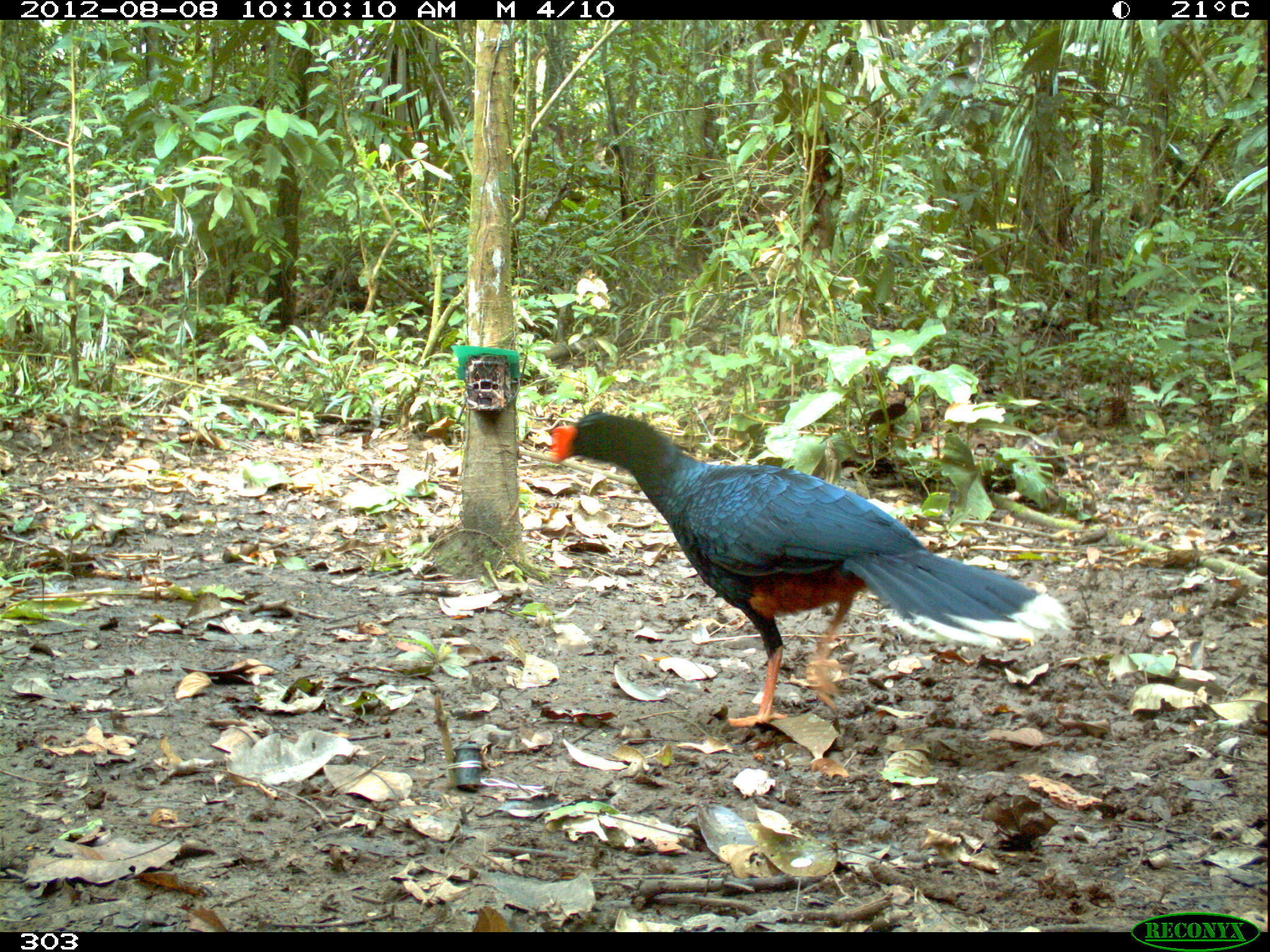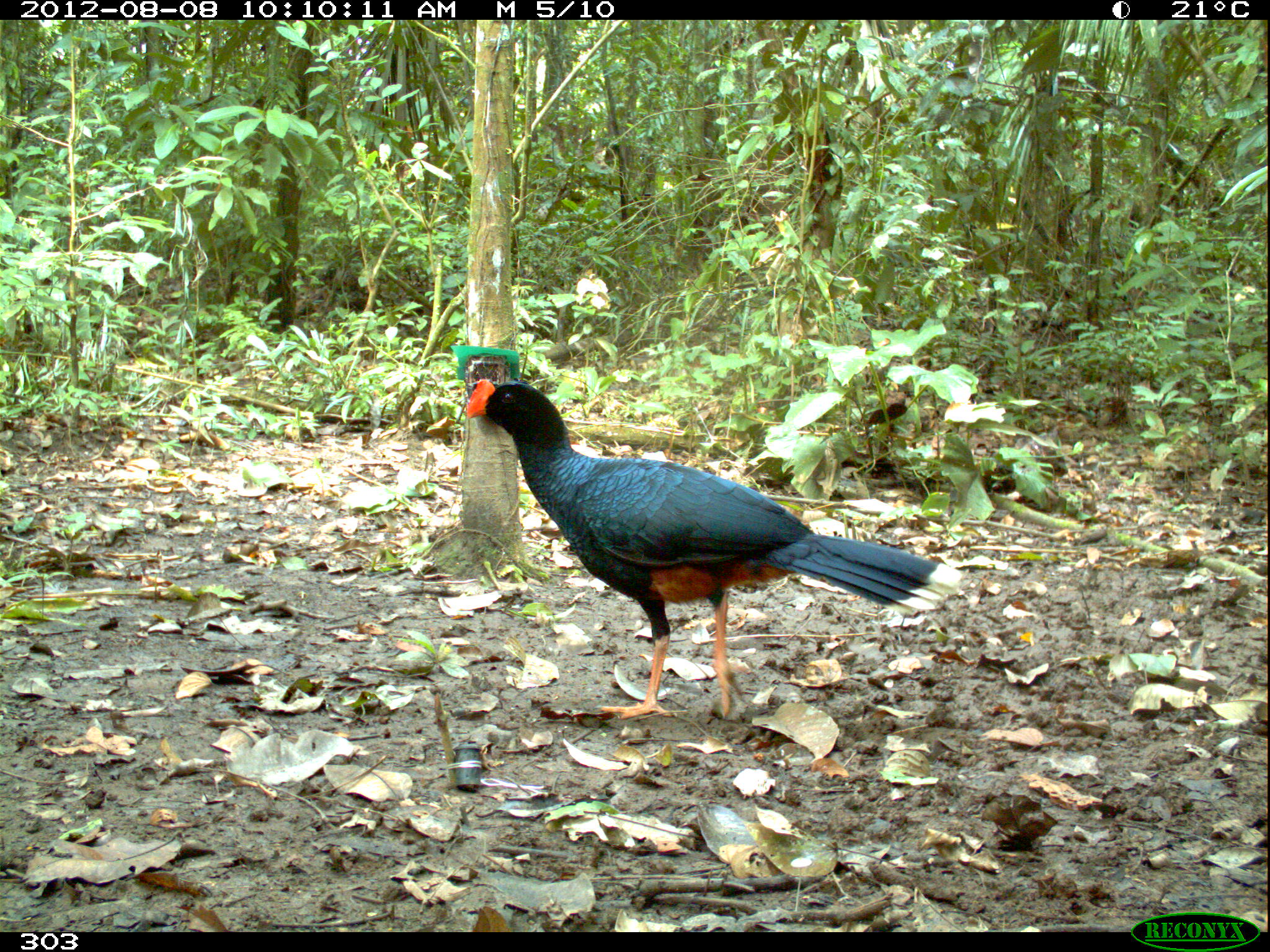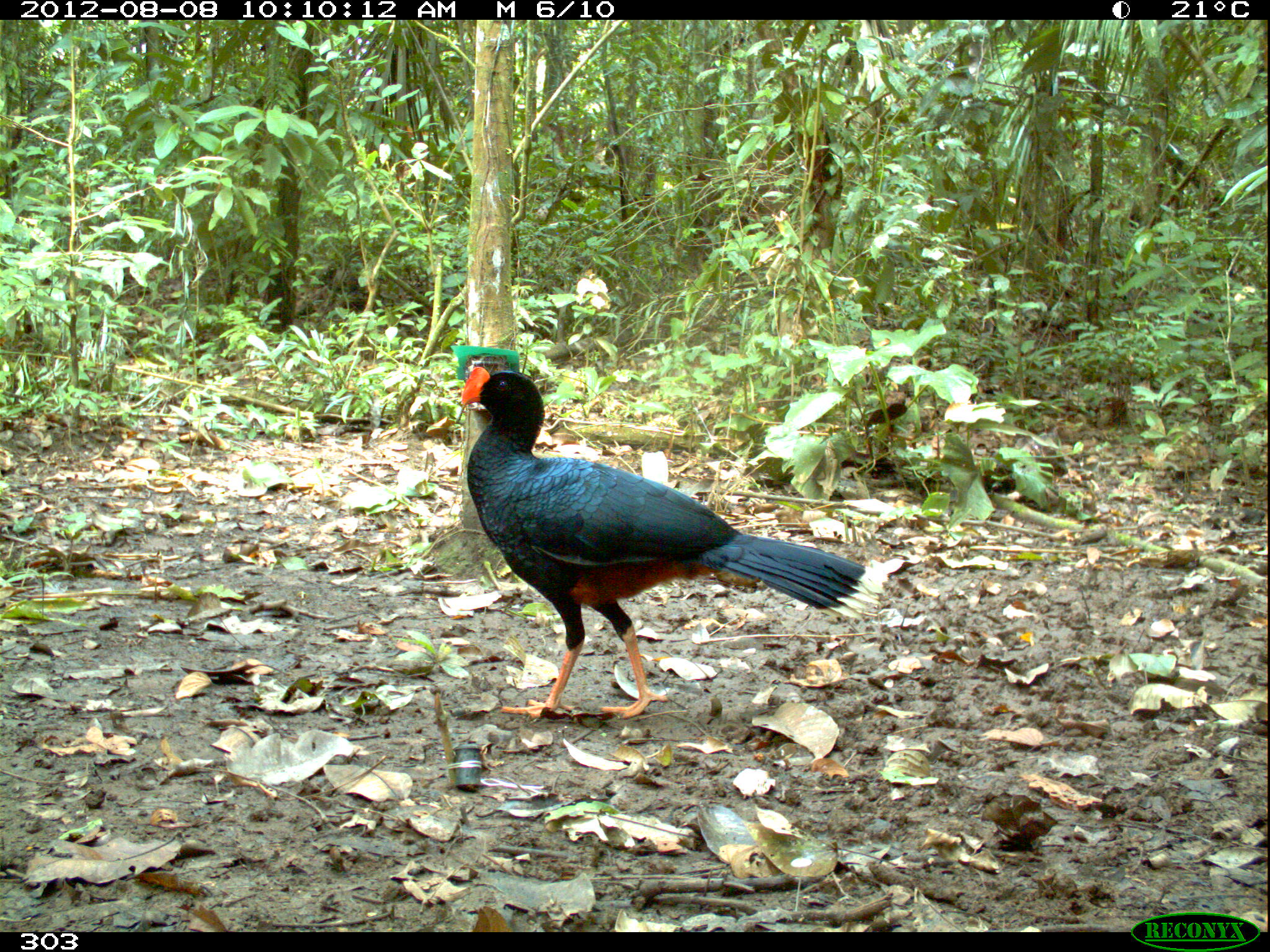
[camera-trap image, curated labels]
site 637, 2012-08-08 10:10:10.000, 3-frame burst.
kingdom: Animalia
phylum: Chordata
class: Aves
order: Galliformes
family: Cracidae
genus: Mitu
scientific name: Mitu tuberosum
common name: razor-billed curassow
Mitu tuberosum (razor-billed curassow).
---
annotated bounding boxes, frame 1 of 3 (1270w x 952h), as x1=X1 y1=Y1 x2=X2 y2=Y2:
mitu tuberosum: x1=545 y1=411 x2=1070 y2=727